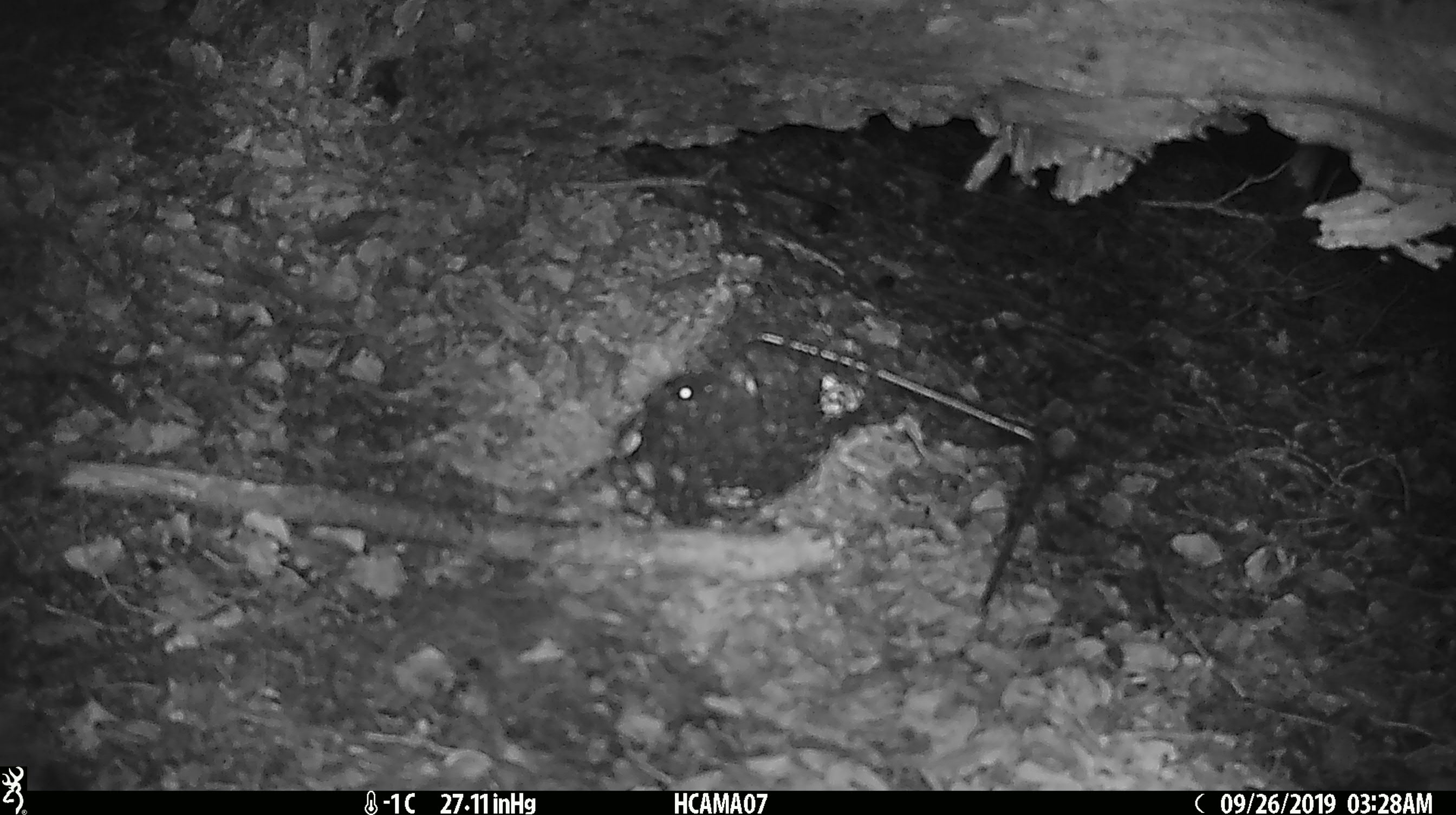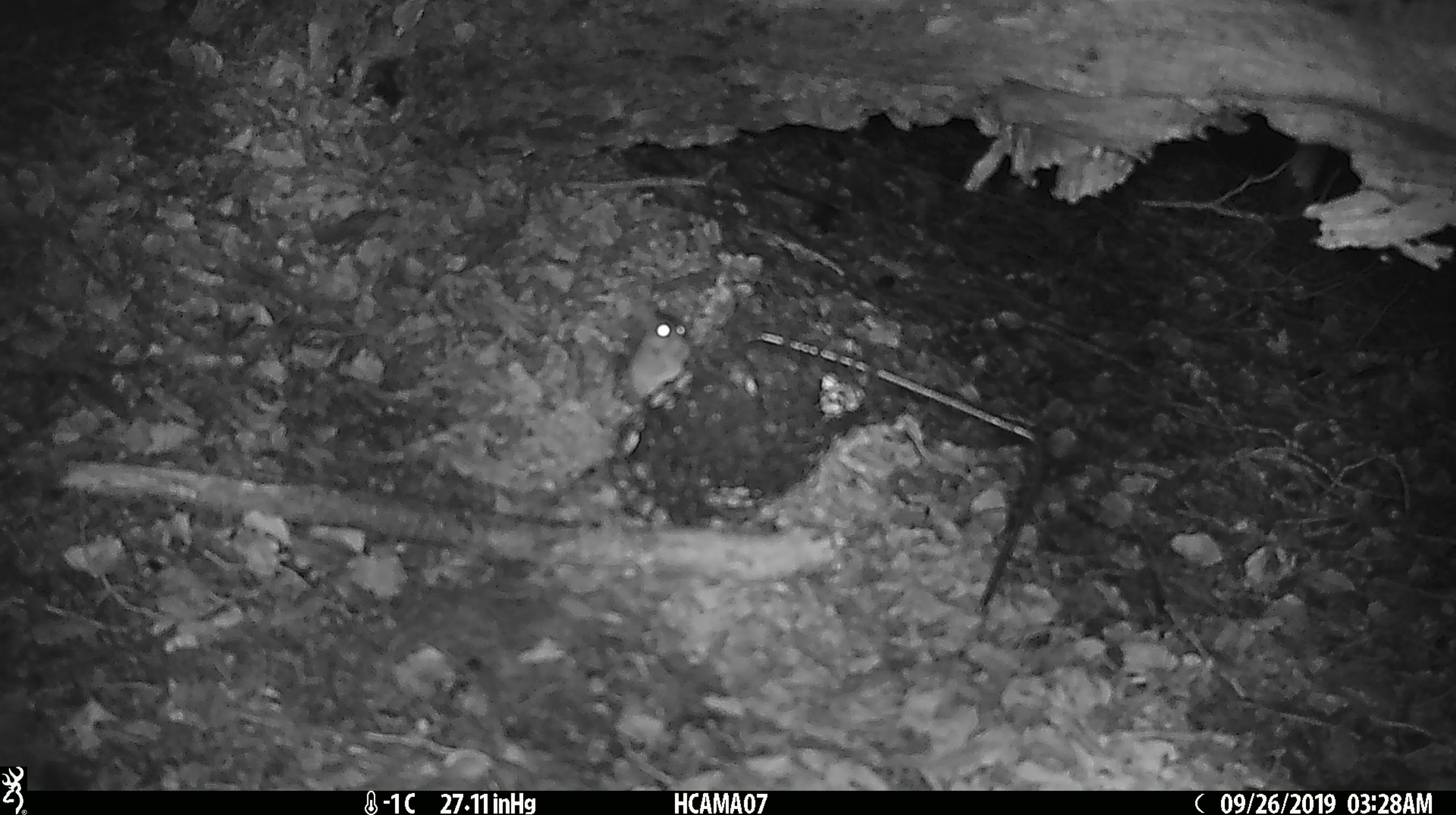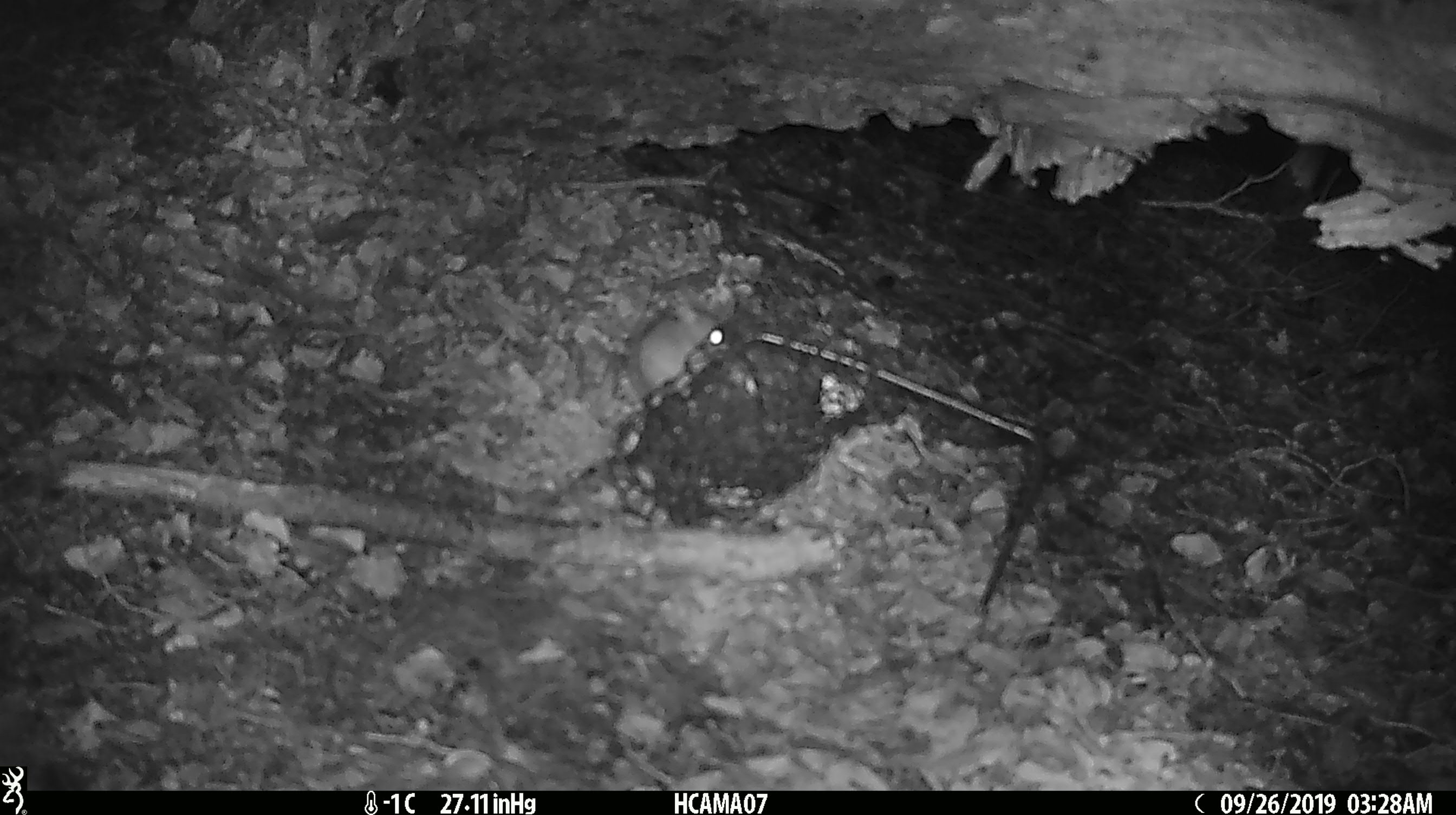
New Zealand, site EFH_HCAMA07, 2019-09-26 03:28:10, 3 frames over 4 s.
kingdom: Animalia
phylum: Chordata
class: Mammalia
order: Rodentia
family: Muridae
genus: Mus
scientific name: Mus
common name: mouse